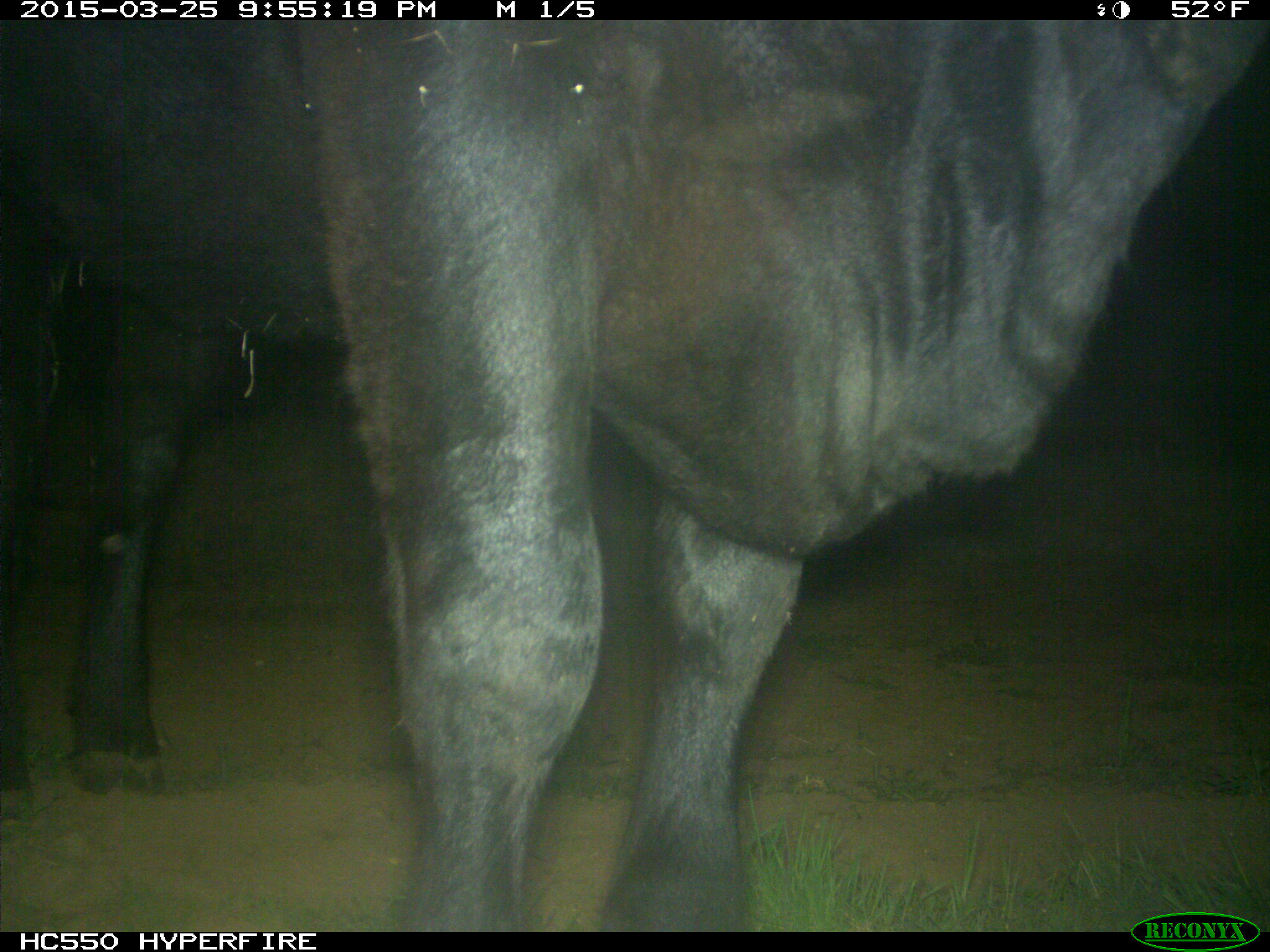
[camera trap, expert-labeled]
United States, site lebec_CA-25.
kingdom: Animalia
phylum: Chordata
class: Mammalia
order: Artiodactyla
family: Bovidae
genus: Bos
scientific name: Bos taurus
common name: domestic cow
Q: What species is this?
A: Bos taurus (domestic cow).